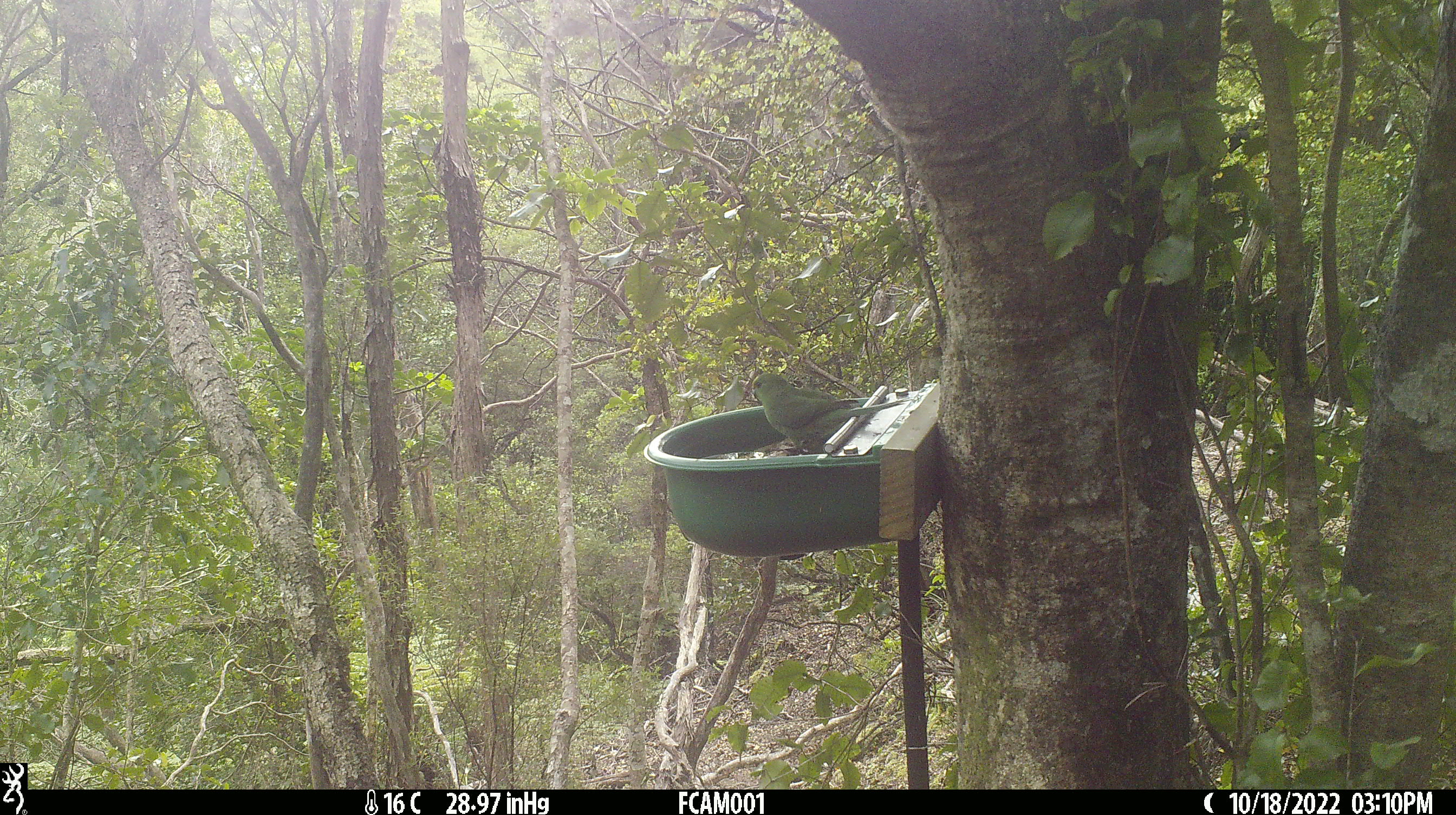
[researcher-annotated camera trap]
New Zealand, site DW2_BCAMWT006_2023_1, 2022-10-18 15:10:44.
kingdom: Animalia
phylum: Chordata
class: Aves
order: Psittaciformes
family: Psittaculidae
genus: Cyanoramphus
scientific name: Cyanoramphus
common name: parakeet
Parakeet (Cyanoramphus).